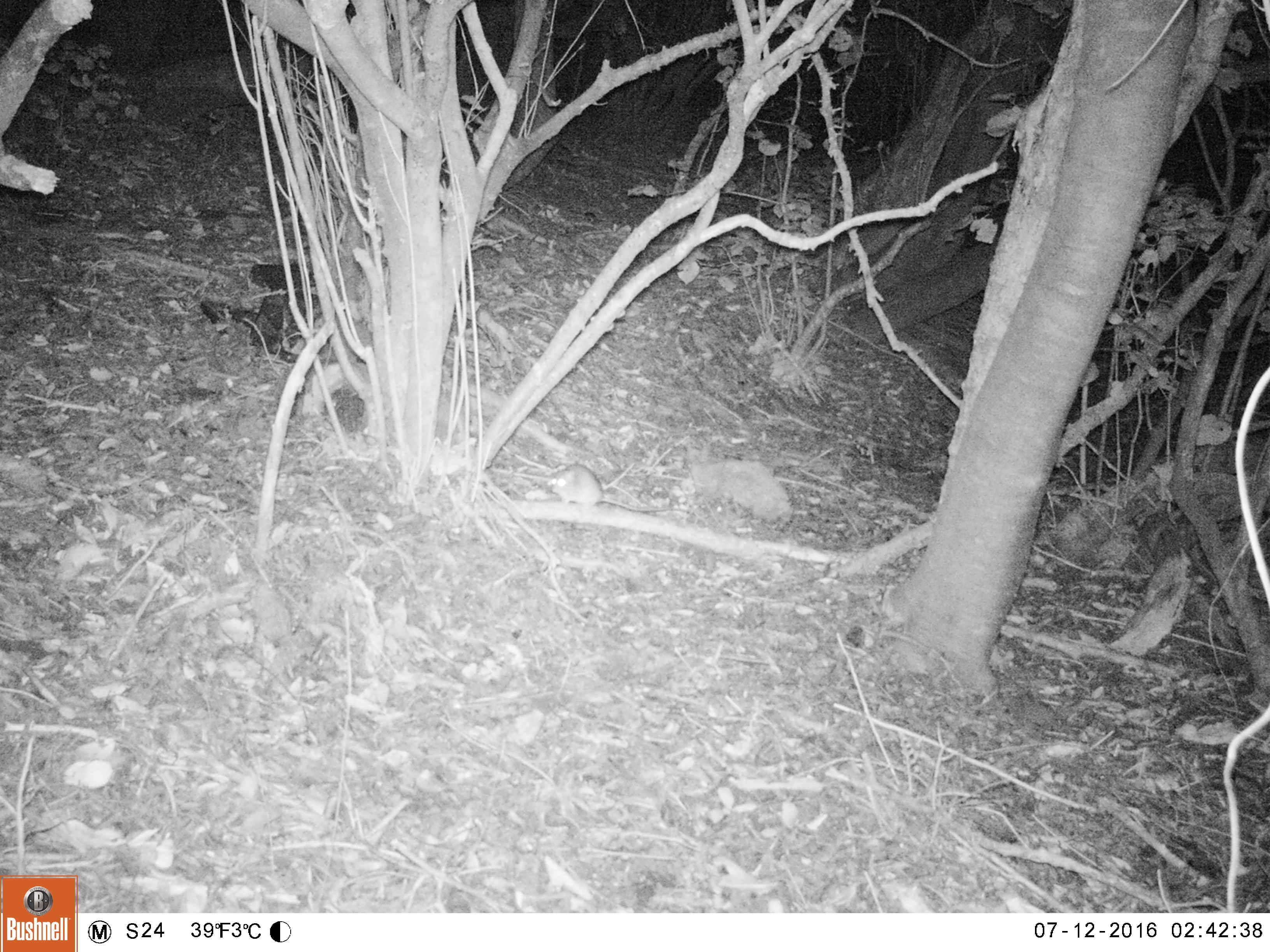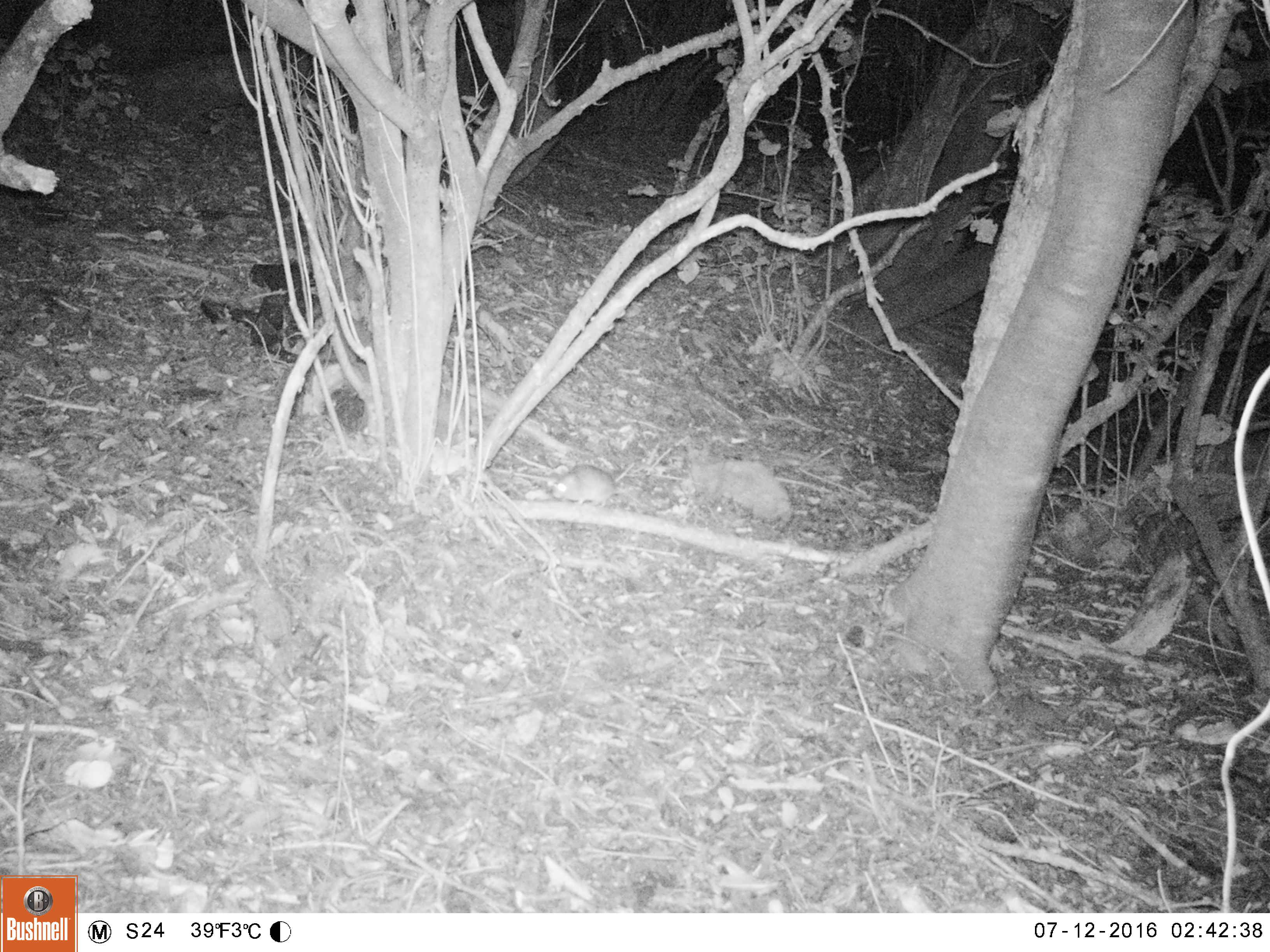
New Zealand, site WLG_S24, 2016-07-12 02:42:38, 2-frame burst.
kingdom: Animalia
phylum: Chordata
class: Mammalia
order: Rodentia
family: Muridae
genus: Rattus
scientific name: Rattus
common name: rat